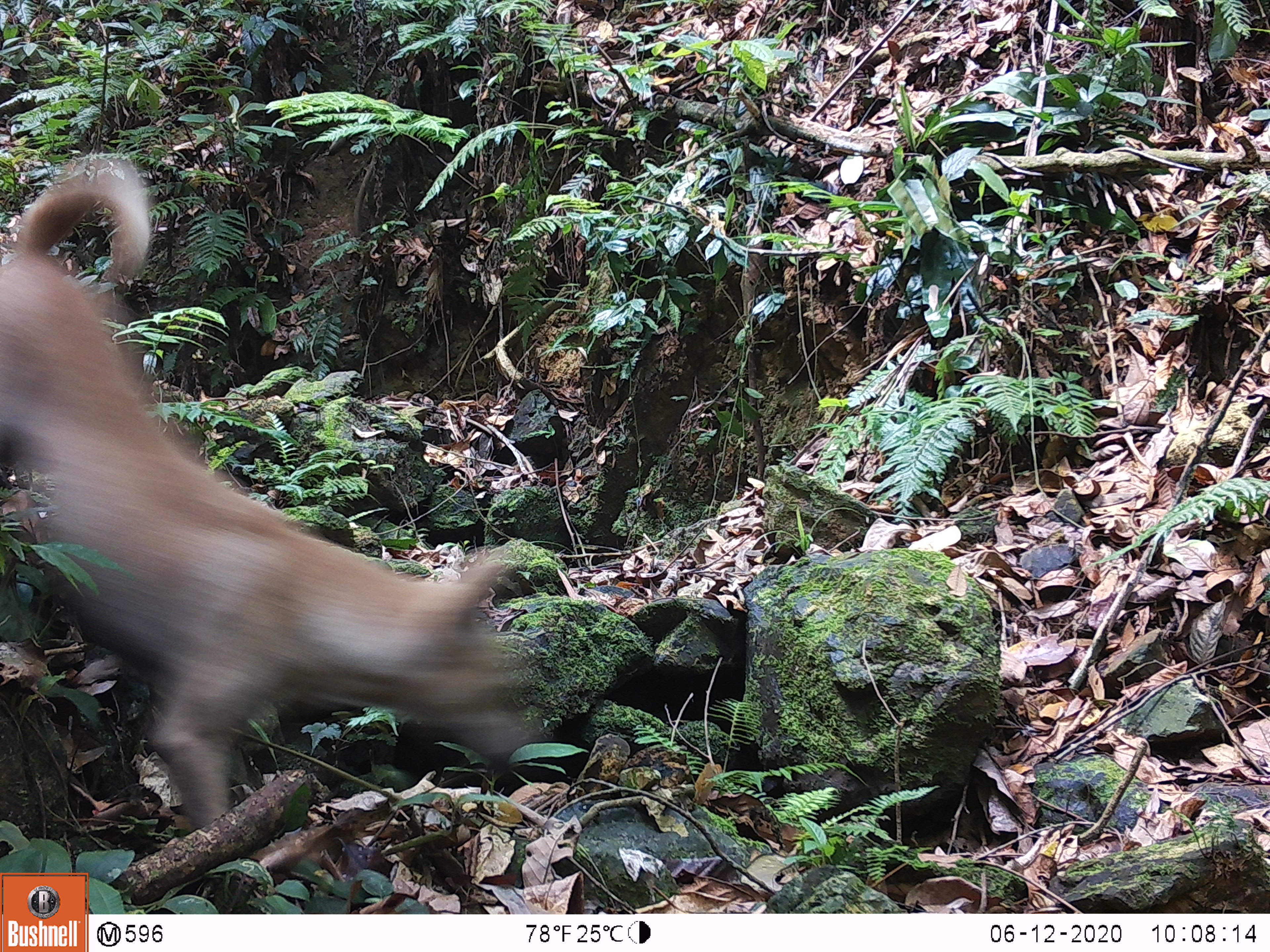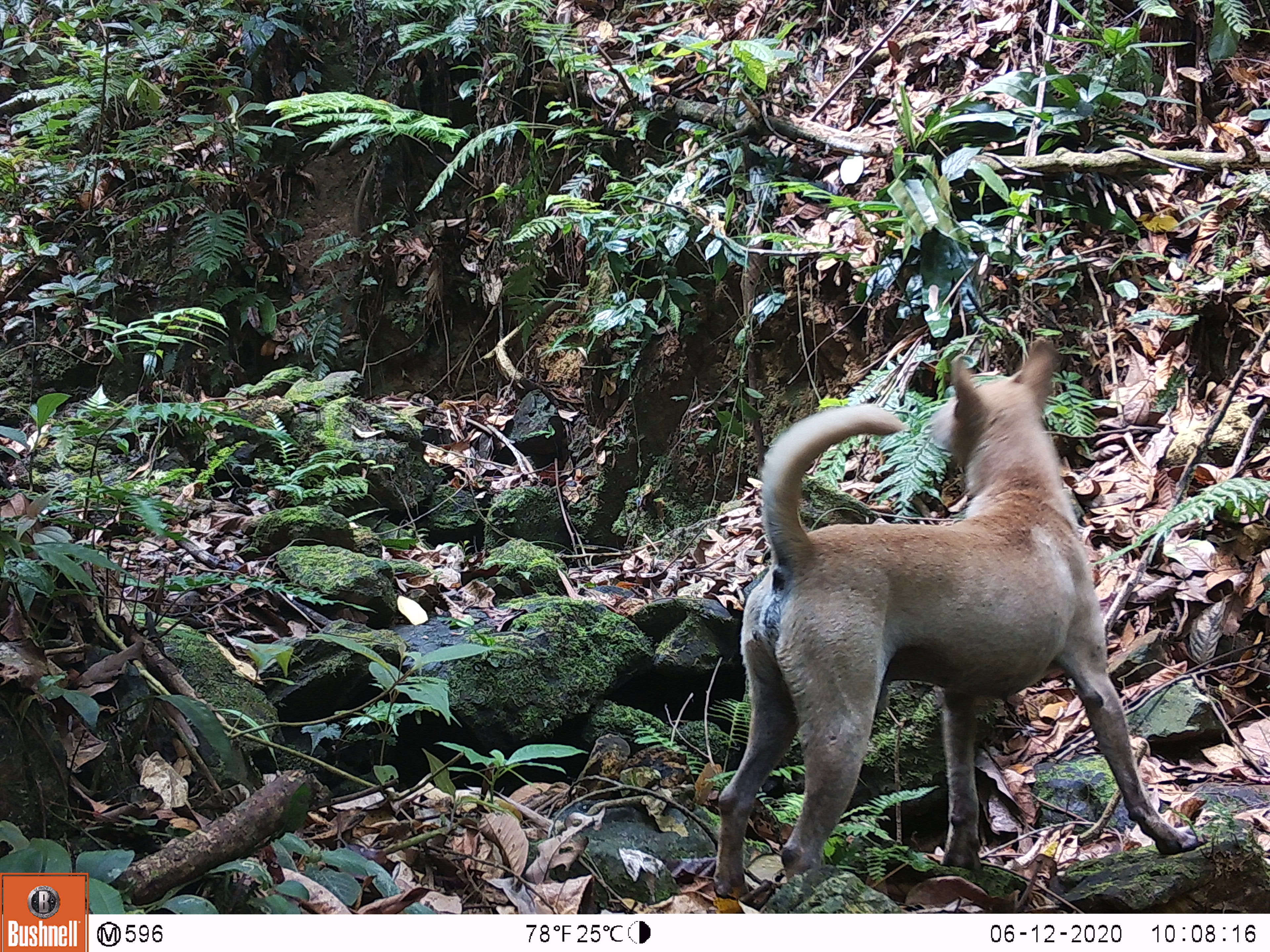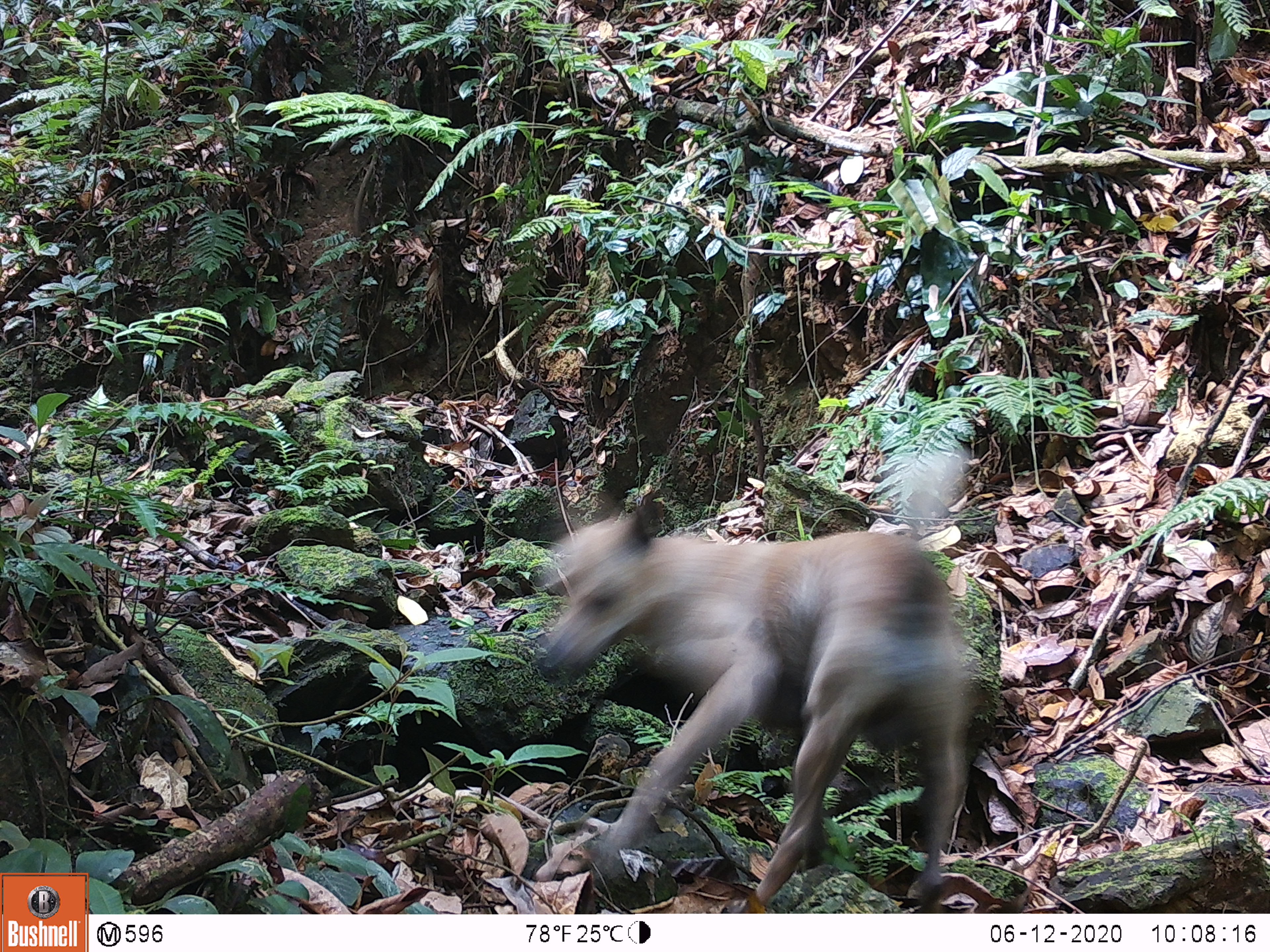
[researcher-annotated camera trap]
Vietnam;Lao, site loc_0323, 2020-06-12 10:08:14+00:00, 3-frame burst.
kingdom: Animalia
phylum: Chordata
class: Mammalia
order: Carnivora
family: Canidae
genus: Canis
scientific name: Canis familiaris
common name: domestic dog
Domestic dog (Canis familiaris). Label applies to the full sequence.